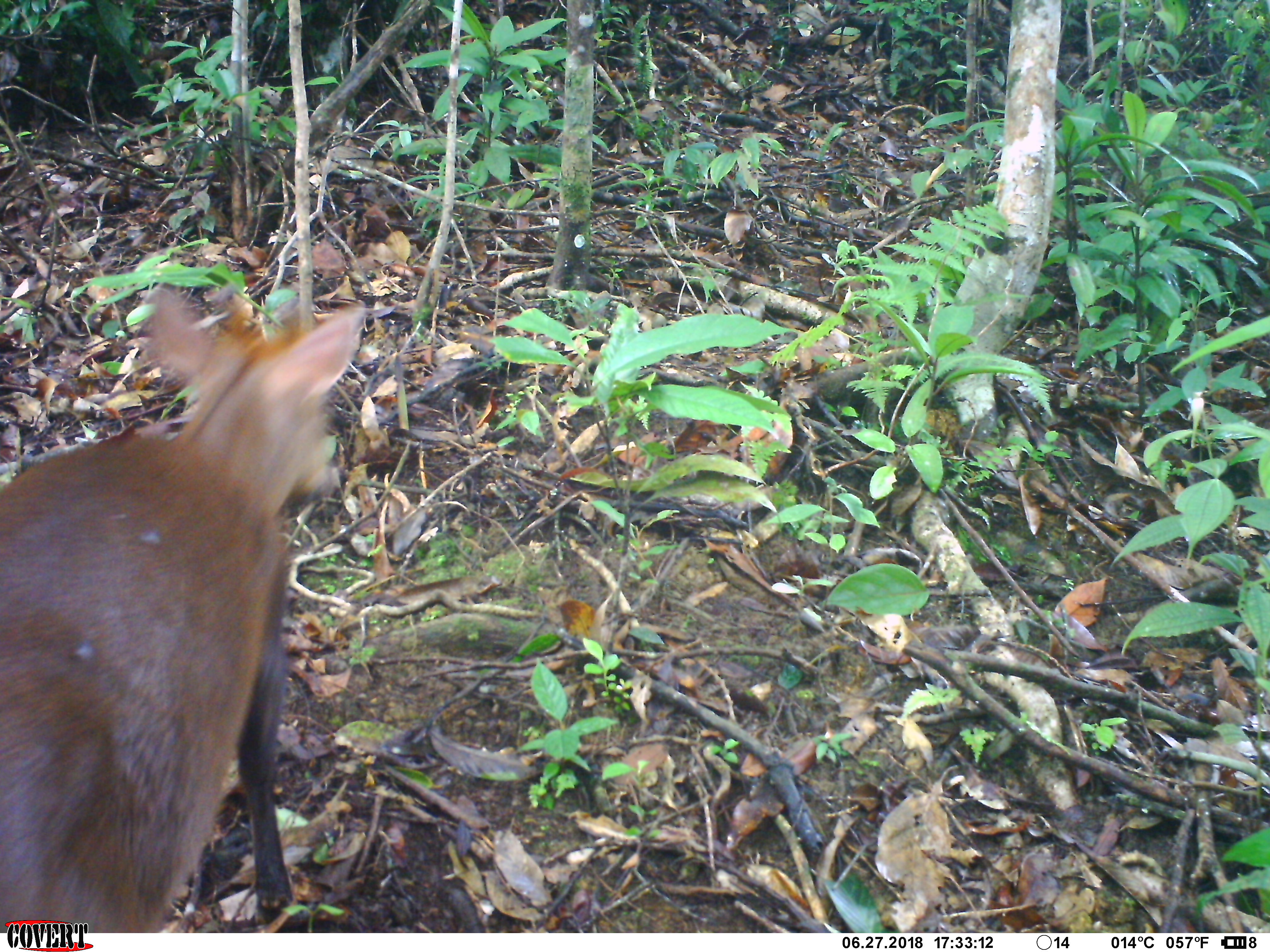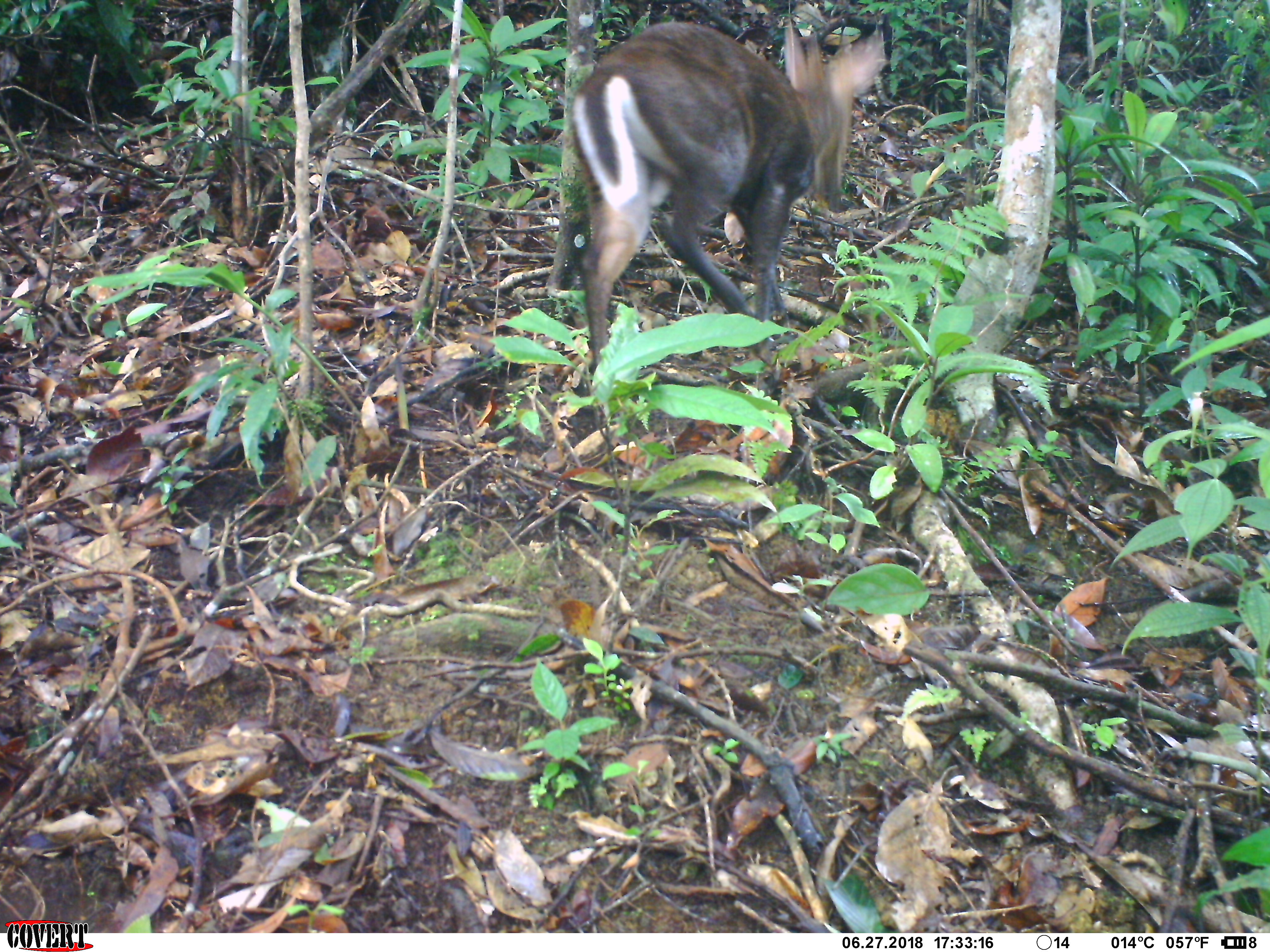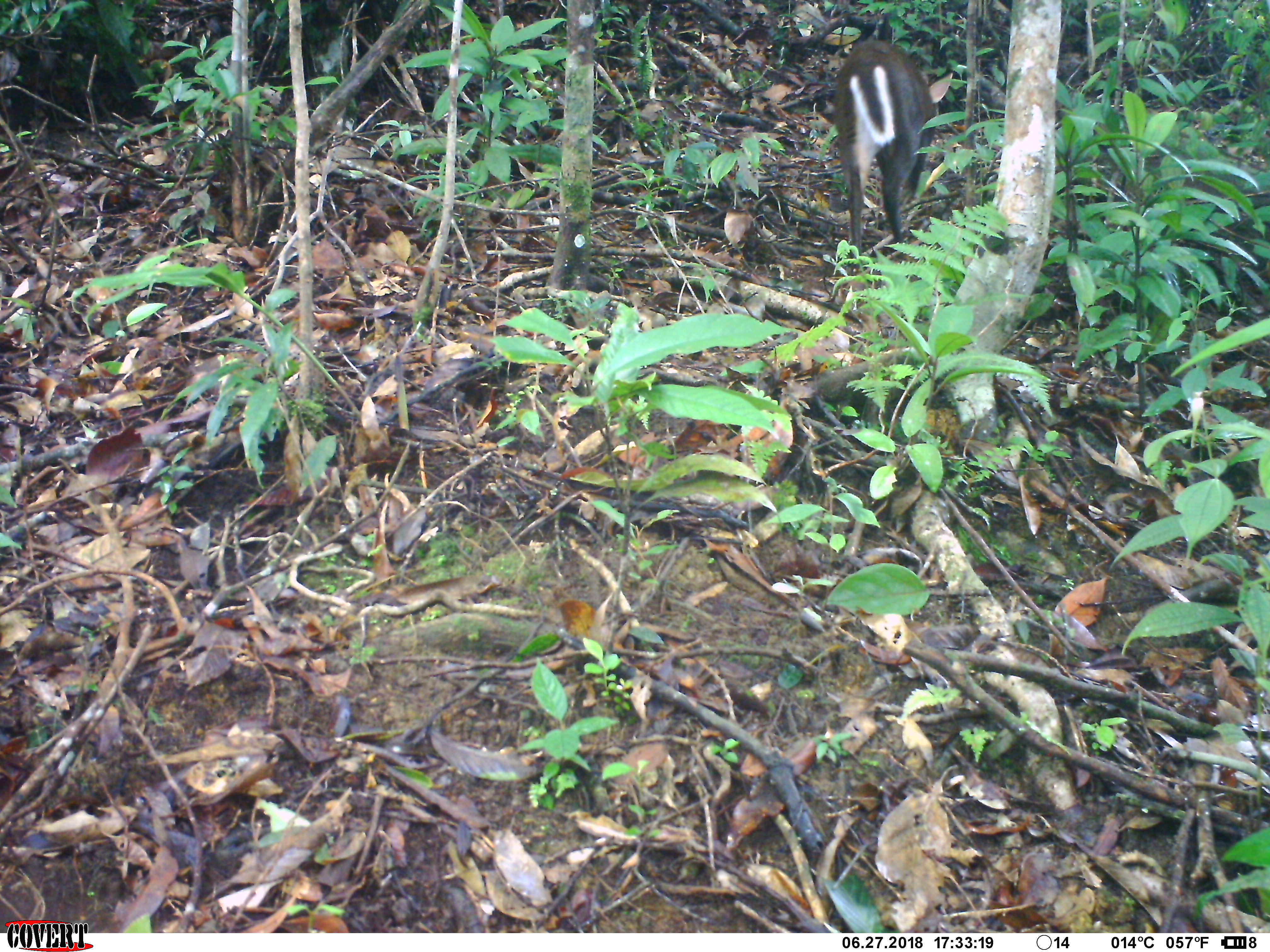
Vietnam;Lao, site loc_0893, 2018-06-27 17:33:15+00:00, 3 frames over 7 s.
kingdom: Animalia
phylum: Chordata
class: Mammalia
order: Artiodactyla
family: Cervidae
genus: Muntiacus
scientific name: Muntiacus rooseveltorum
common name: roosevelt's muntjac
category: roosevelts muntjac group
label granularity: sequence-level